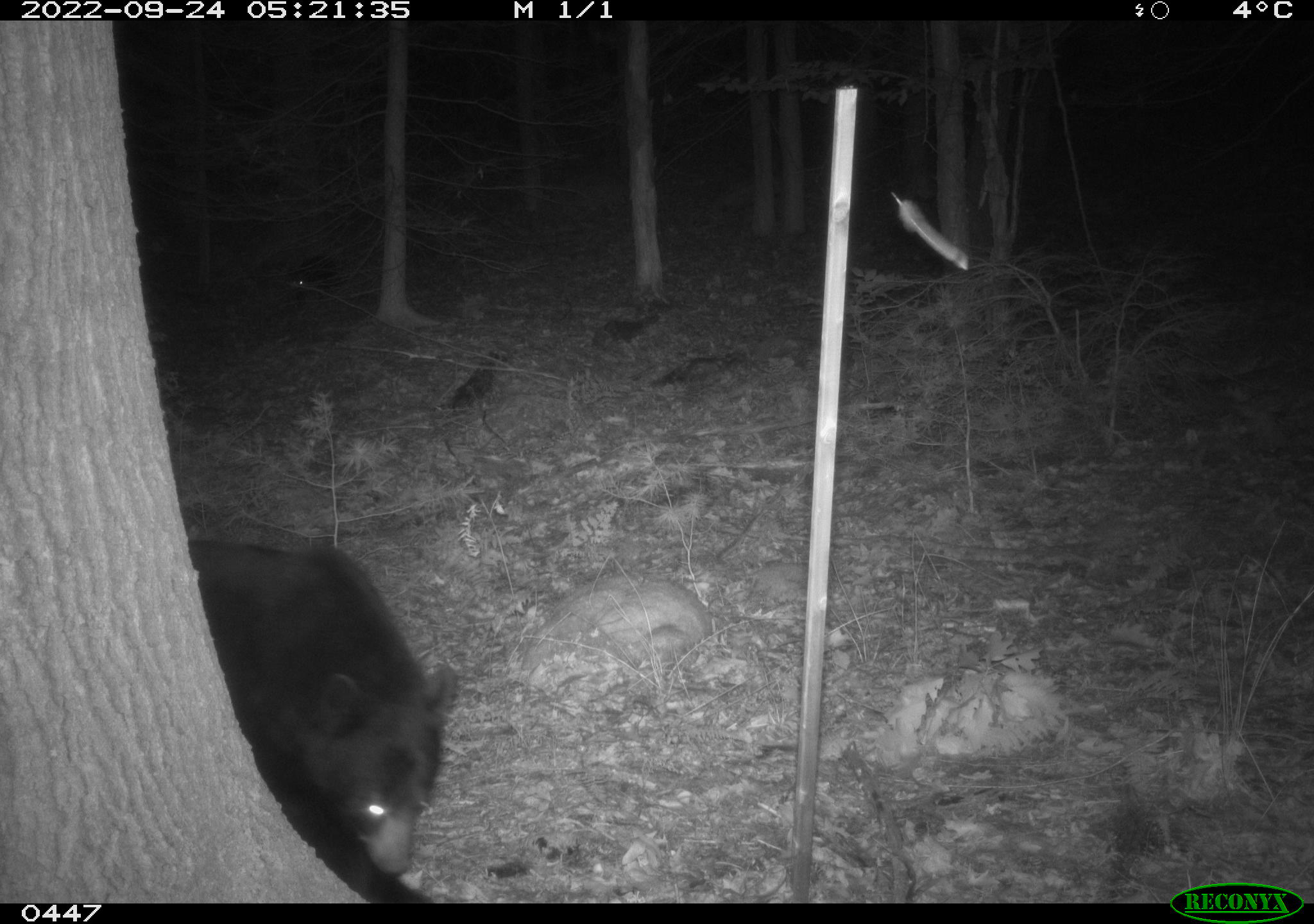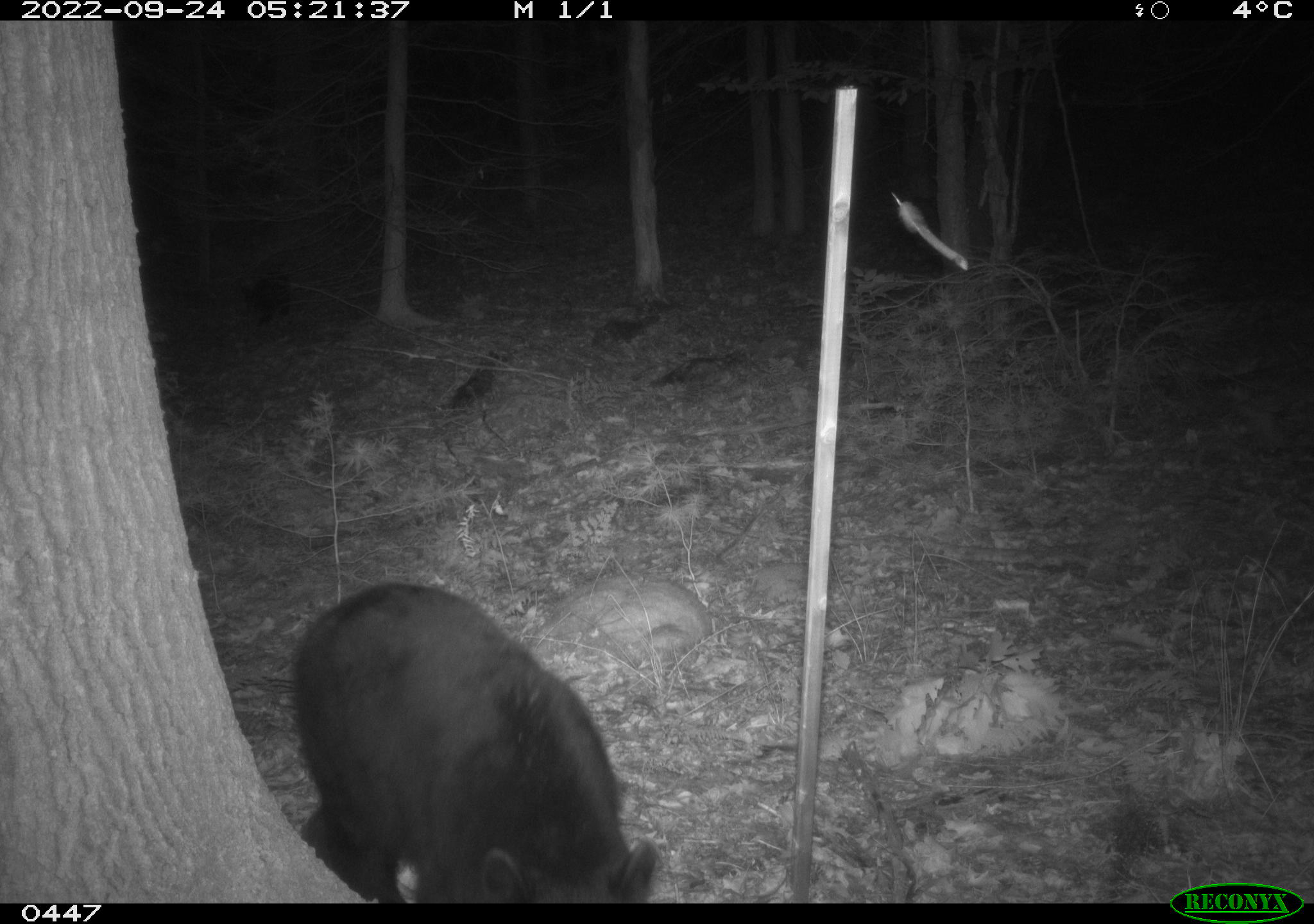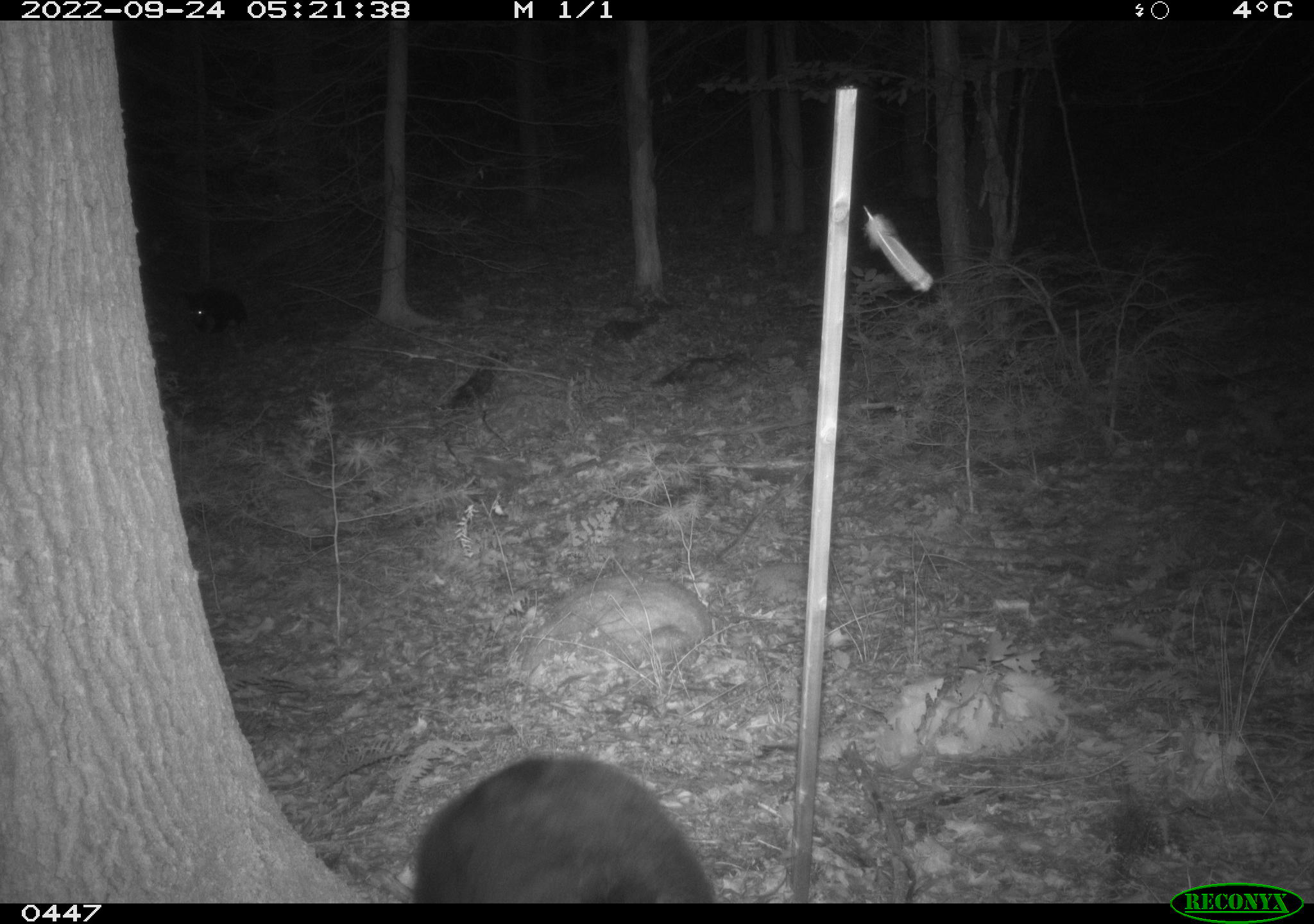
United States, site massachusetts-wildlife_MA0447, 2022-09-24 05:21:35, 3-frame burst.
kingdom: Animalia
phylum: Chordata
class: Mammalia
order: Carnivora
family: Ursidae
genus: Ursus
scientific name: Ursus americanus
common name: black bear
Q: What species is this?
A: Black bear (Ursus americanus).